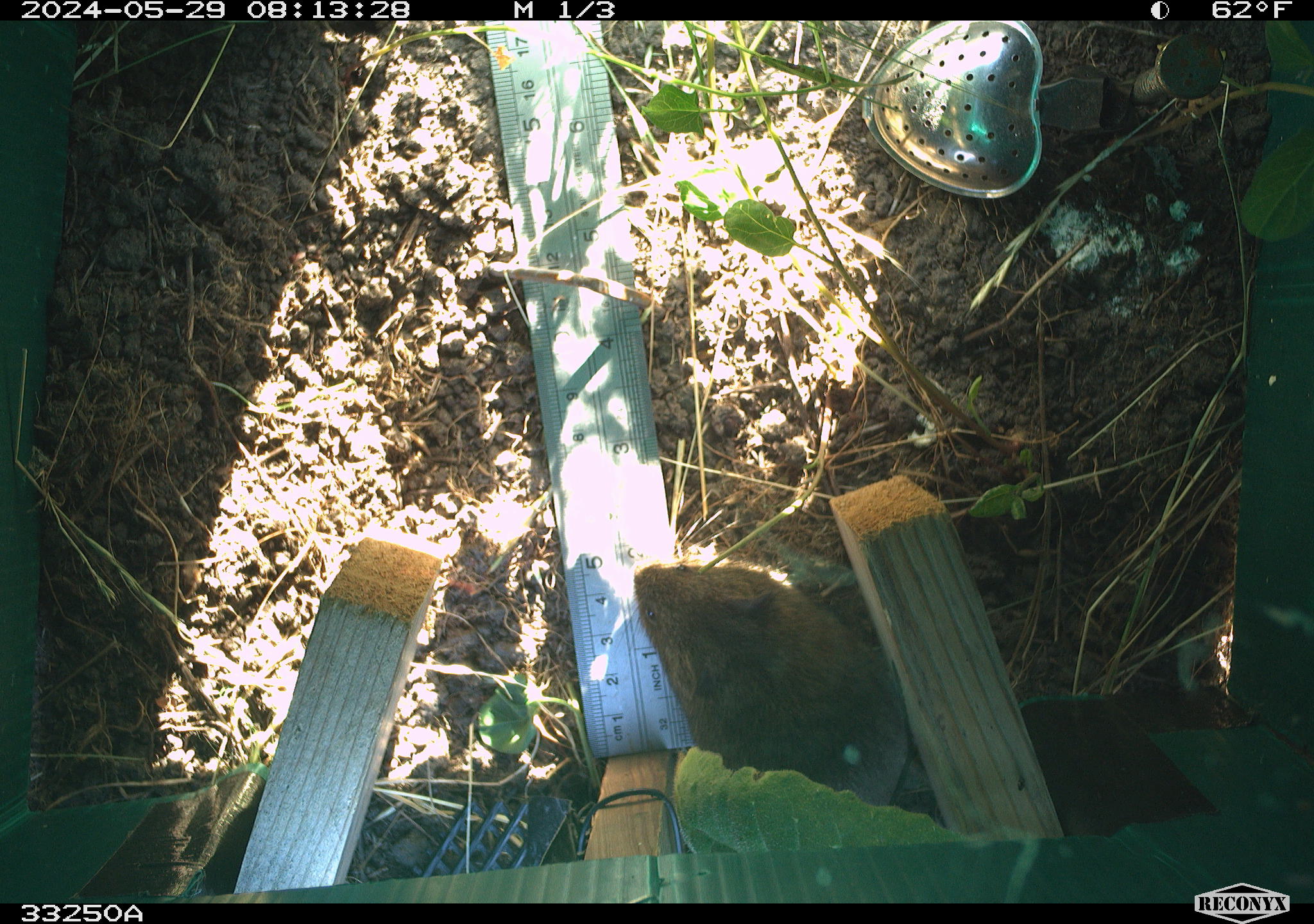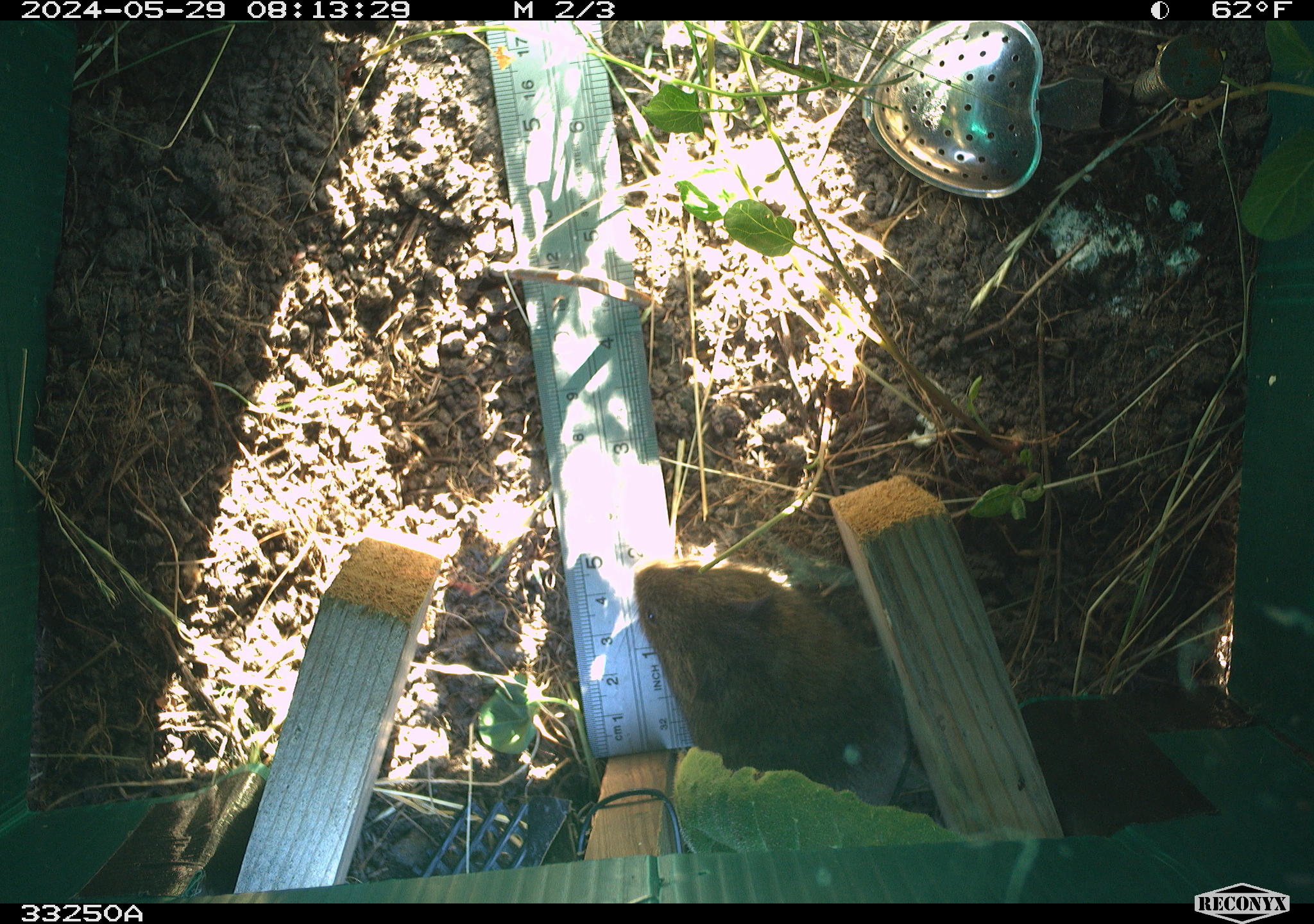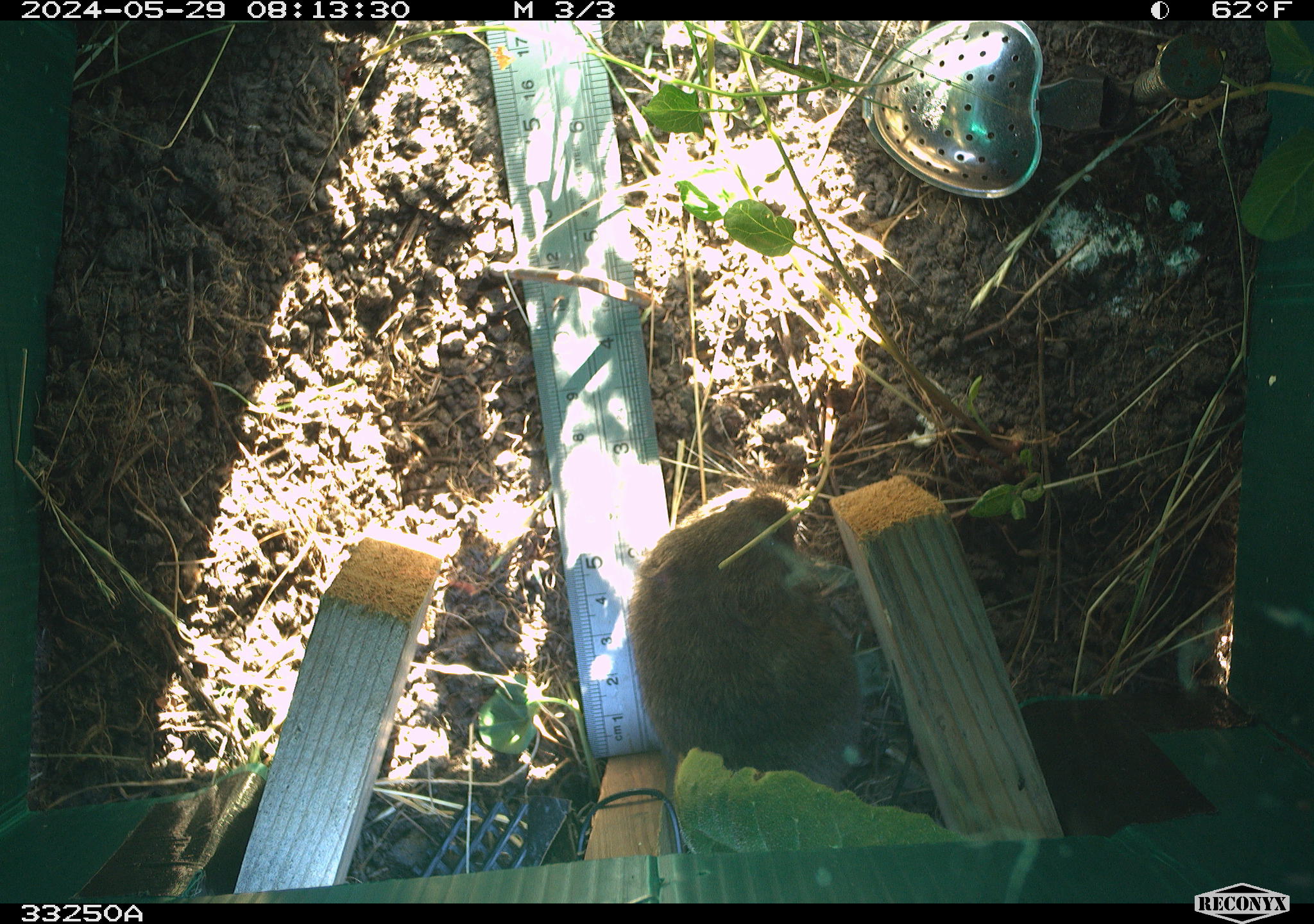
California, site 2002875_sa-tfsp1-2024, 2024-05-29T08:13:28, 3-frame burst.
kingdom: Animalia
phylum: Chordata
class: Mammalia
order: Rodentia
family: Cricetidae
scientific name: Arvicolinae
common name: voles, lemmings, and muskrats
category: arvicolinae subfamily